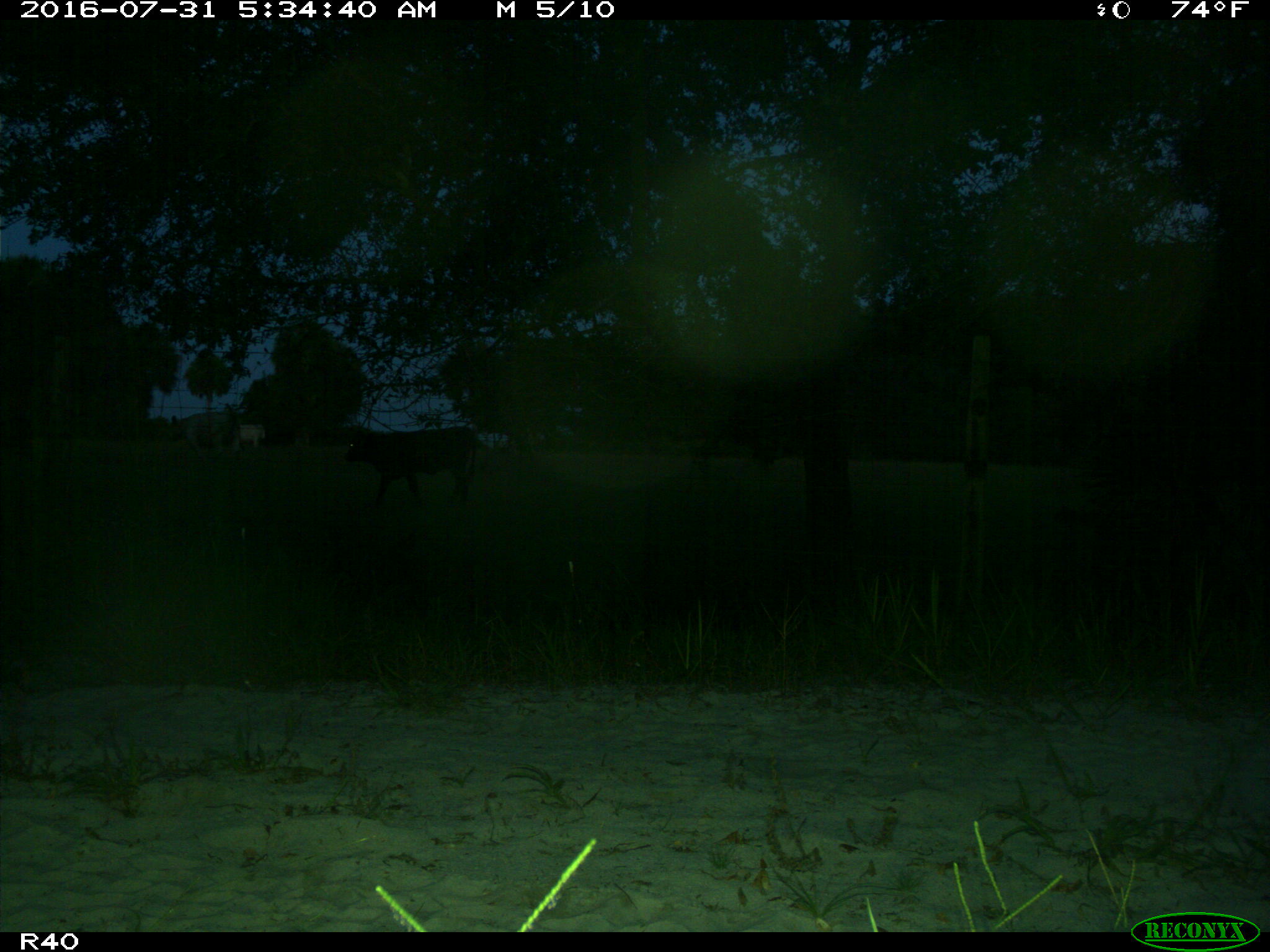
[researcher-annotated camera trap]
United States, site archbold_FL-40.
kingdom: Animalia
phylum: Chordata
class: Mammalia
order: Artiodactyla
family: Bovidae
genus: Bos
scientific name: Bos taurus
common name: domestic cow